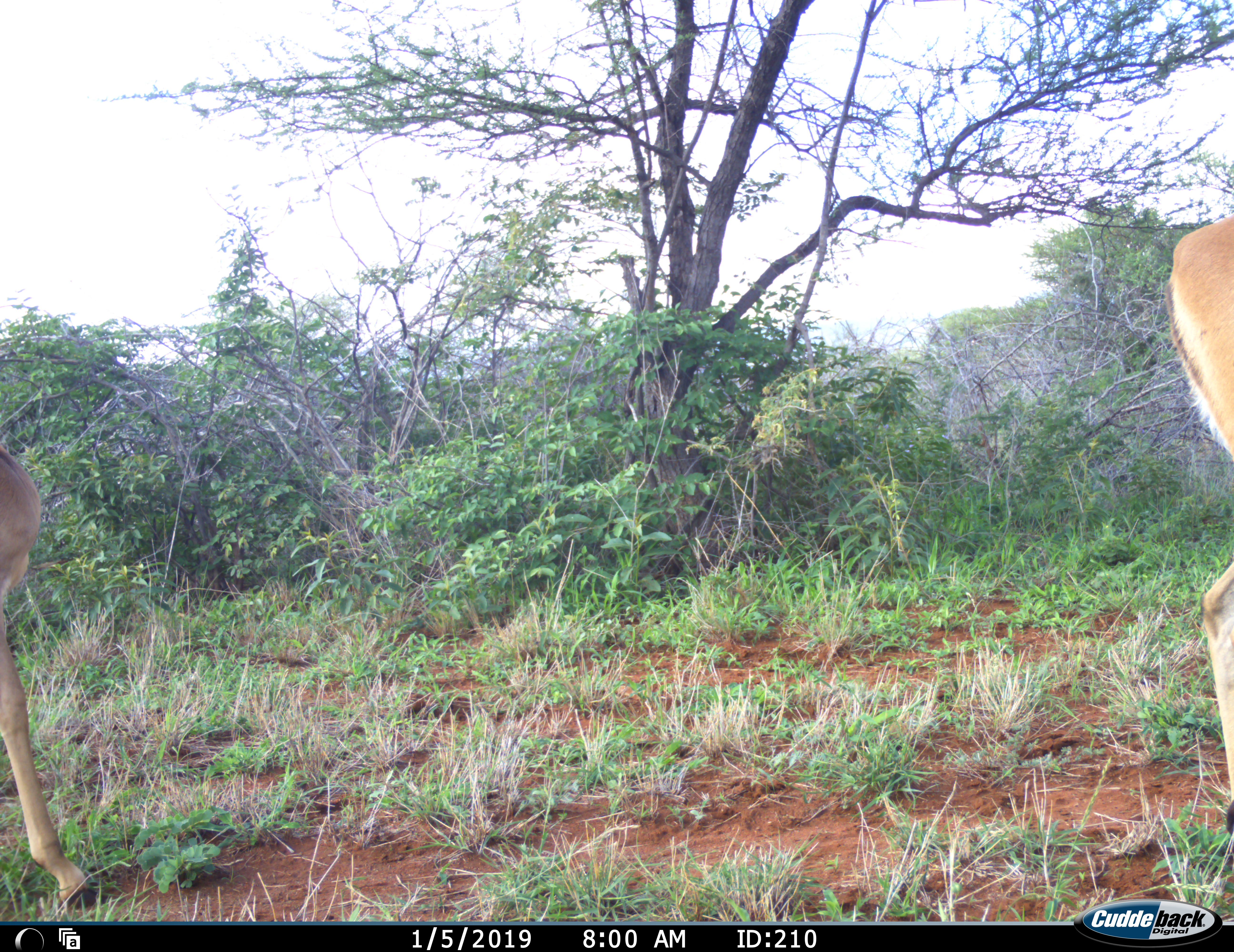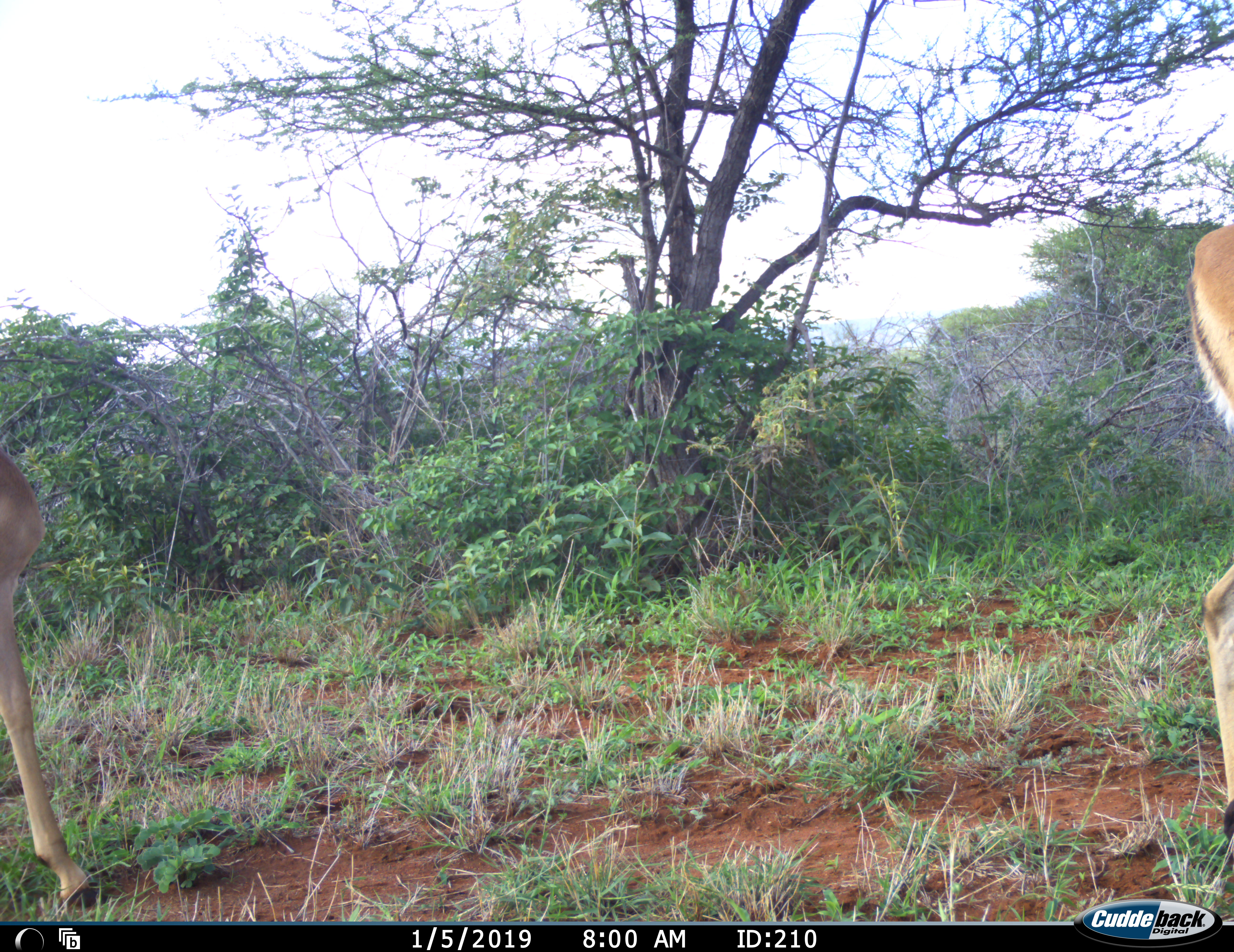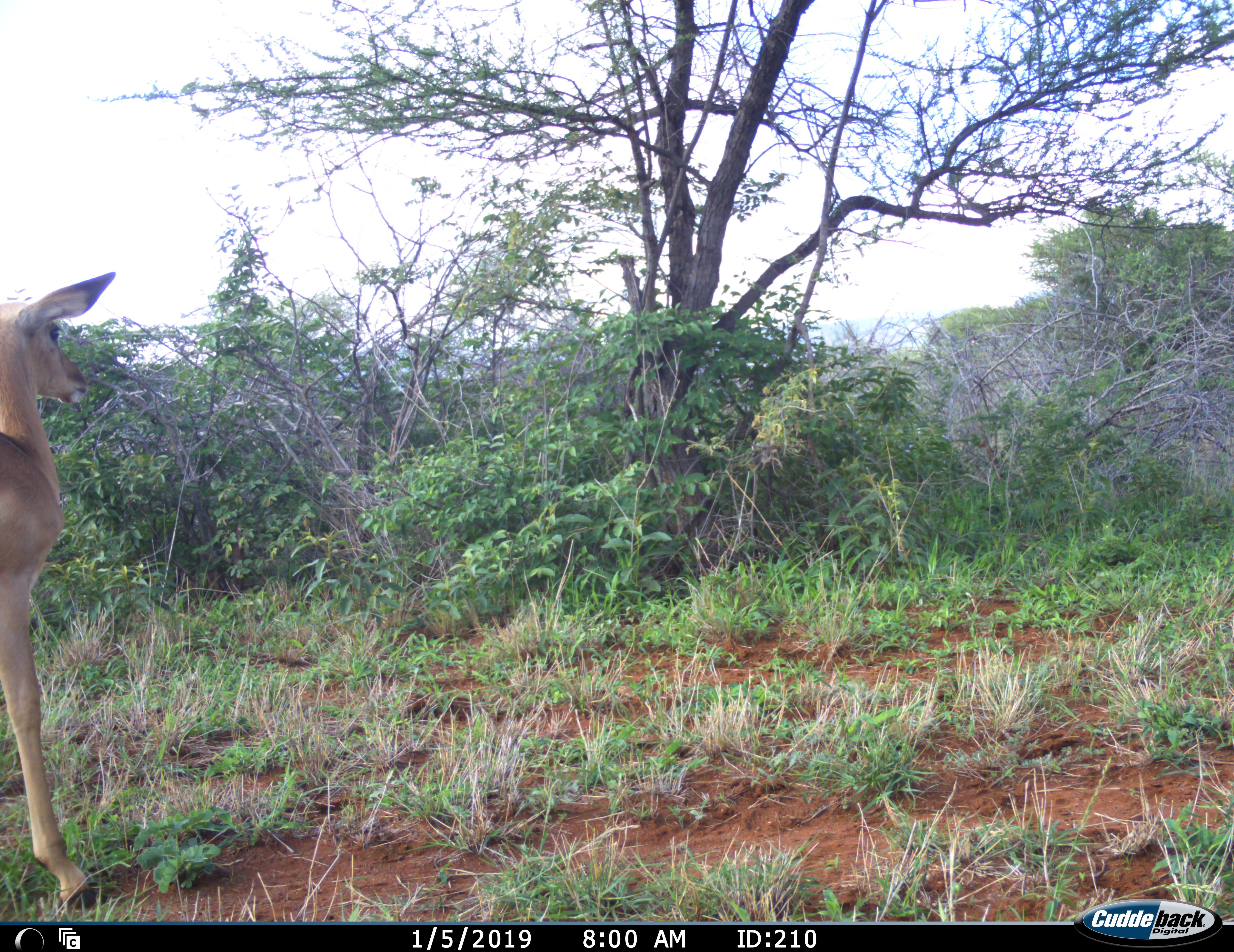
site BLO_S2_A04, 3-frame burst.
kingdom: Animalia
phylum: Chordata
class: Mammalia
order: Artiodactyla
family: Bovidae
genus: Aepyceros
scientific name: Aepyceros melampus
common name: impala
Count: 2.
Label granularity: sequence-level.